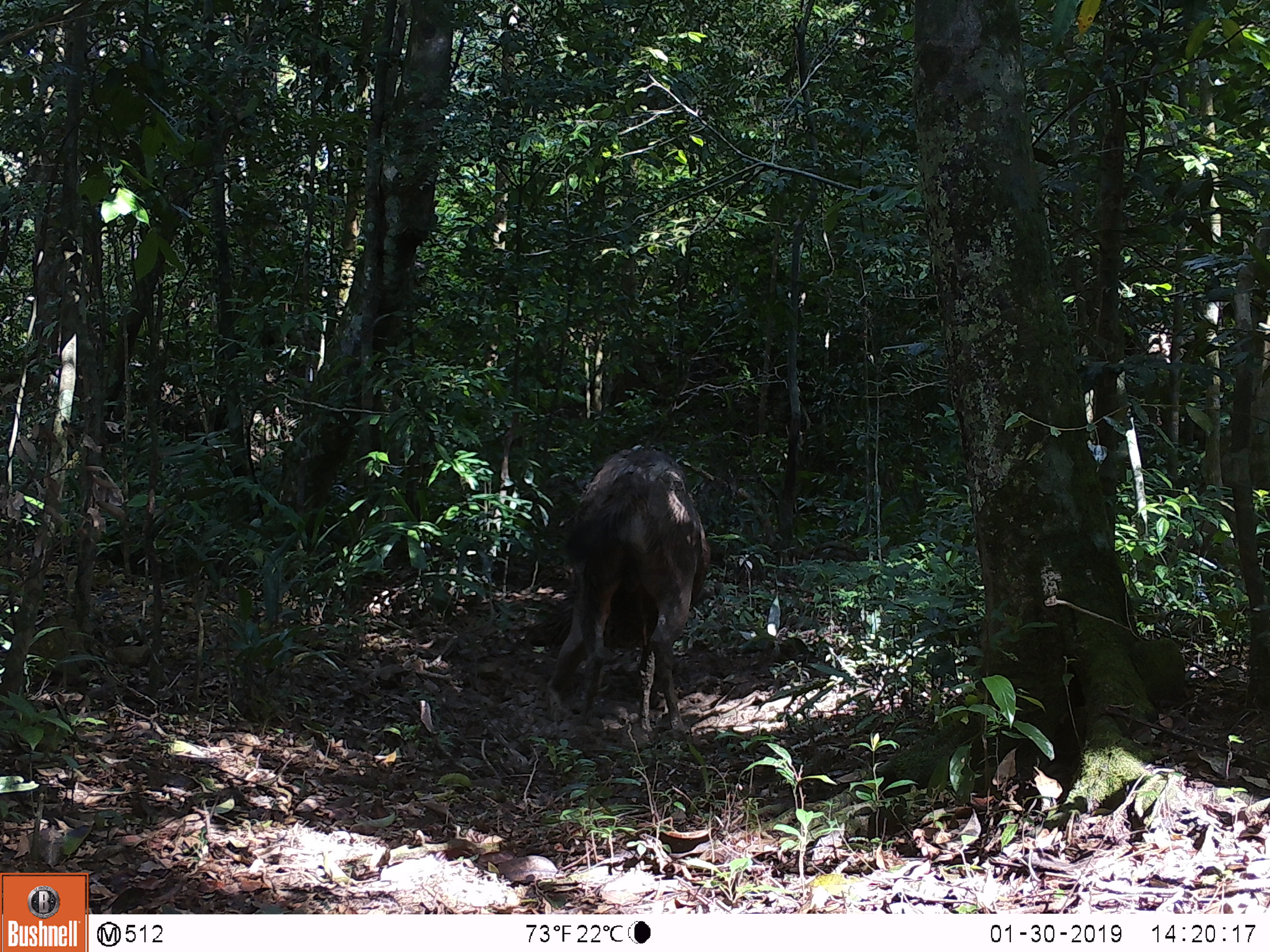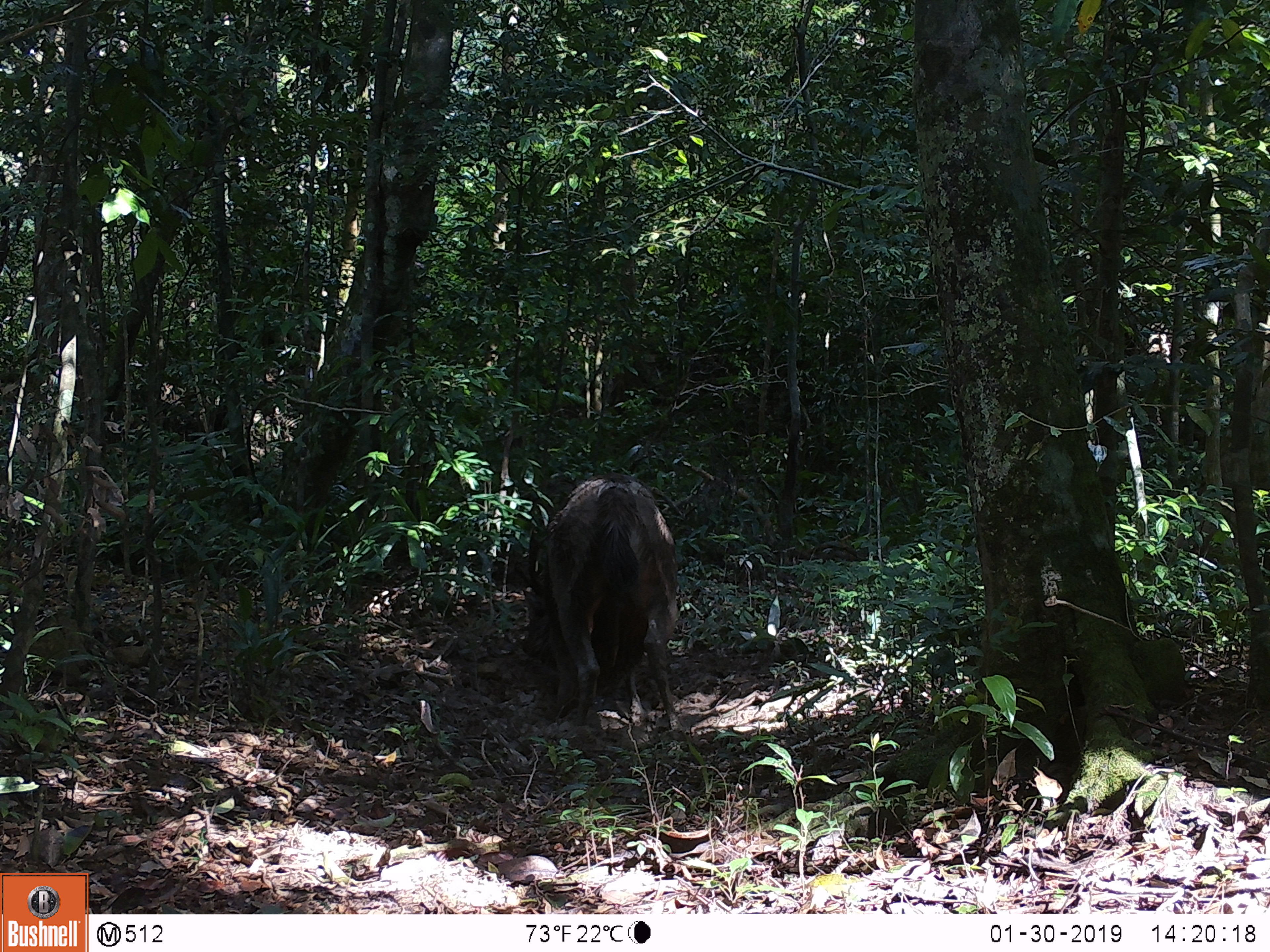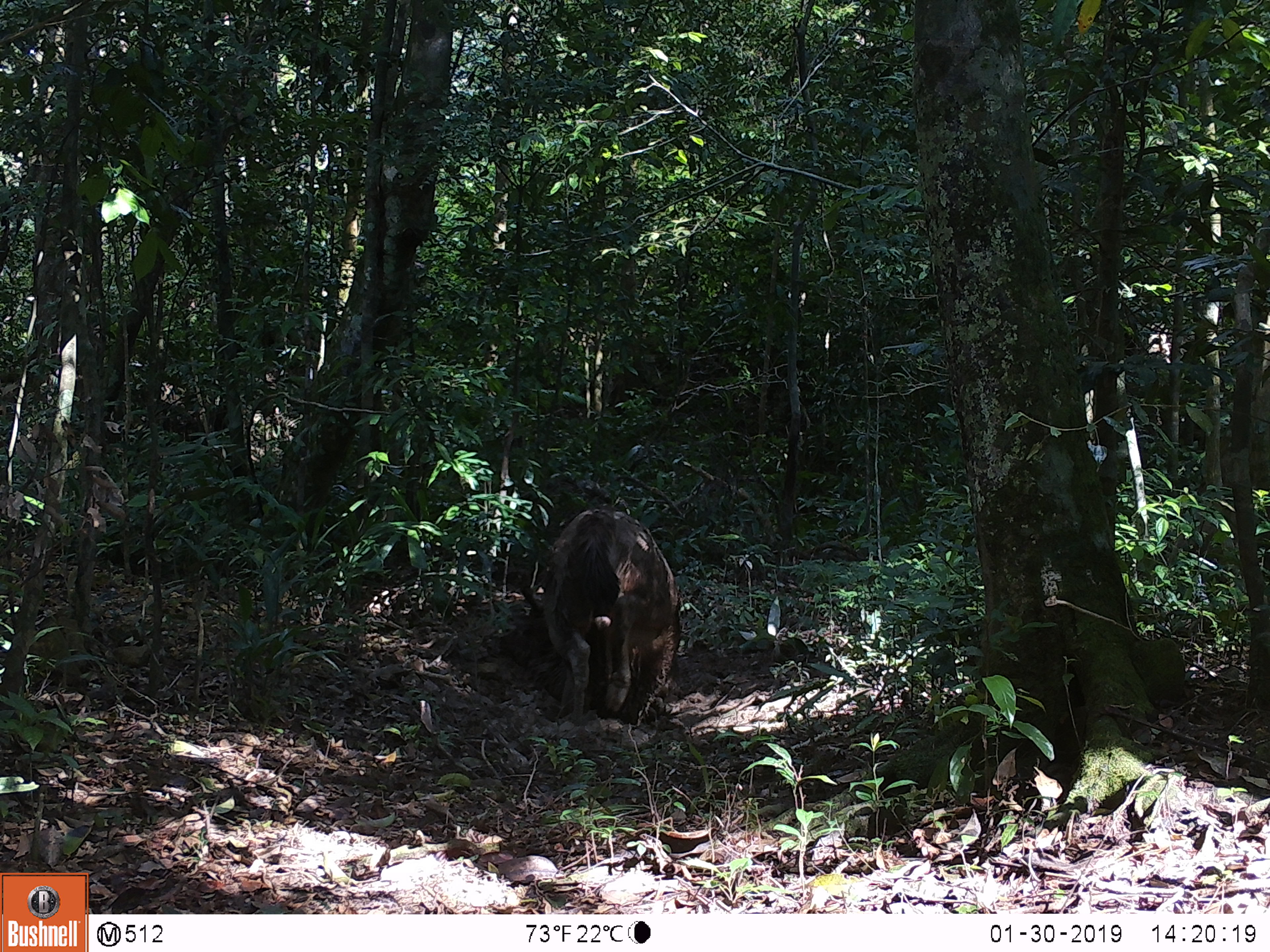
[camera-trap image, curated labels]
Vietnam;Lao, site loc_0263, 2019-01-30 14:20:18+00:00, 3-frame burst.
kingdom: Animalia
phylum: Chordata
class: Mammalia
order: Artiodactyla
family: Cervidae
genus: Rusa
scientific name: Rusa unicolor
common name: sambar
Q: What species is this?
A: Sambar (Rusa unicolor).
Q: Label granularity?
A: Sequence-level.